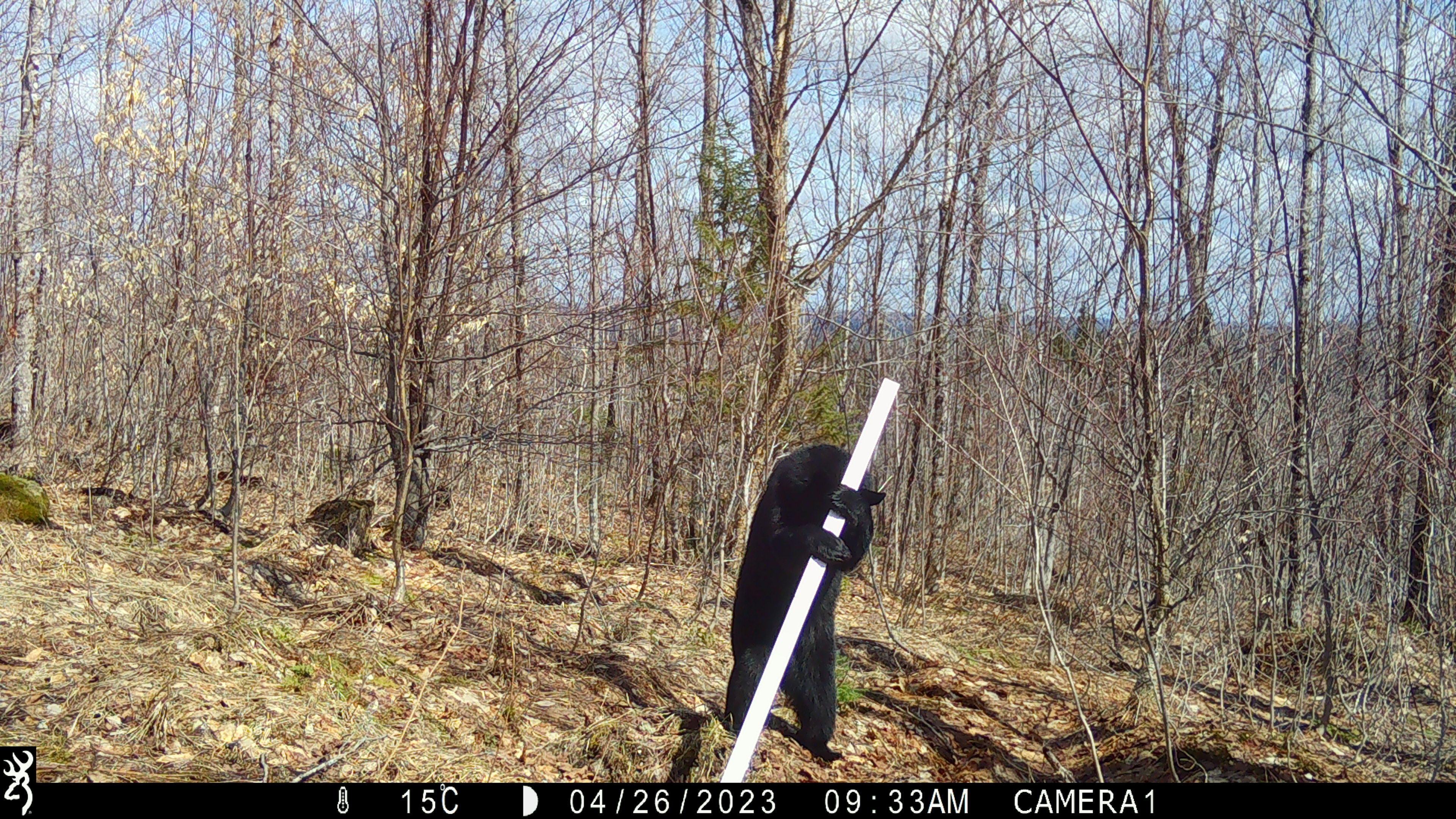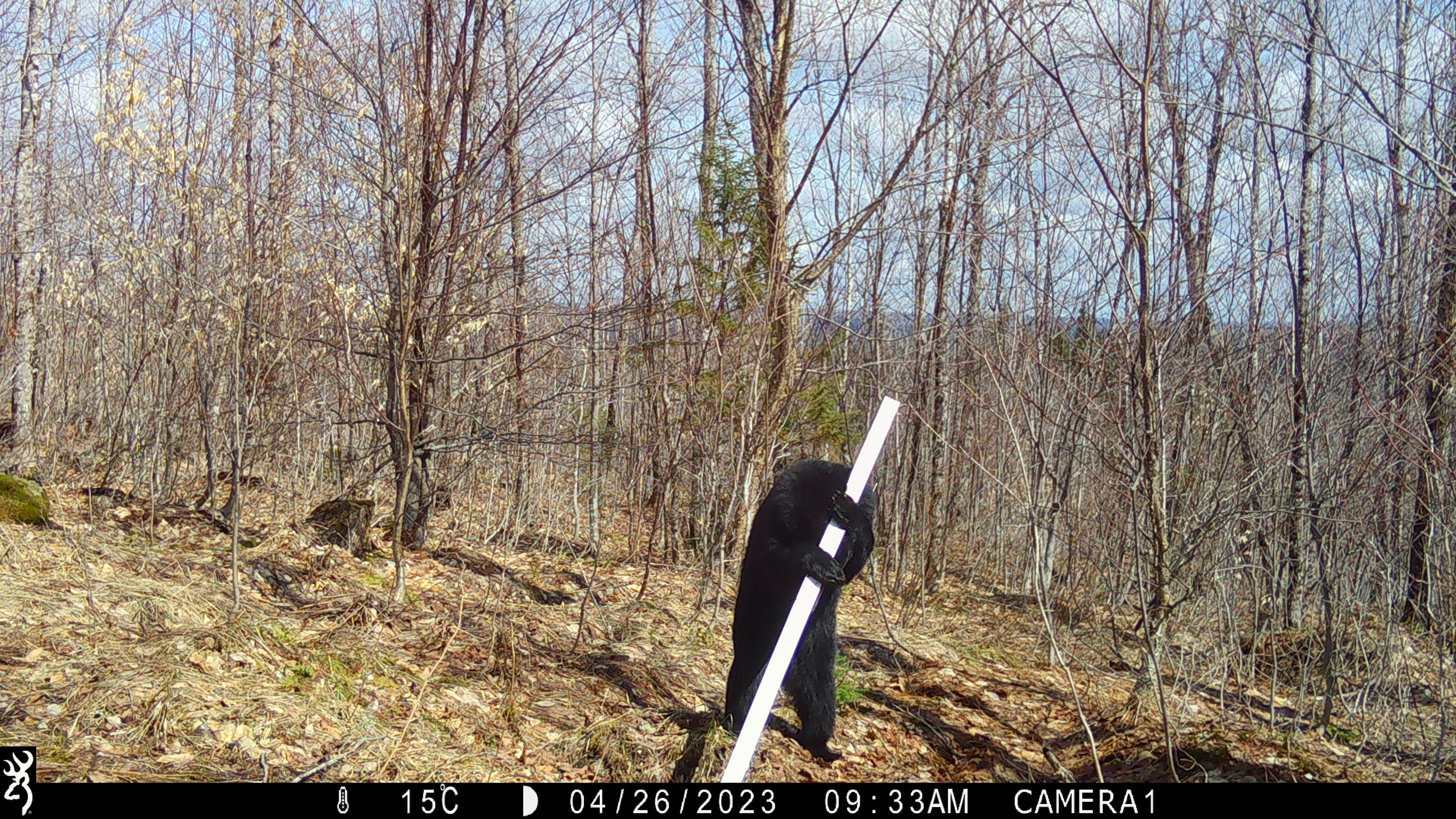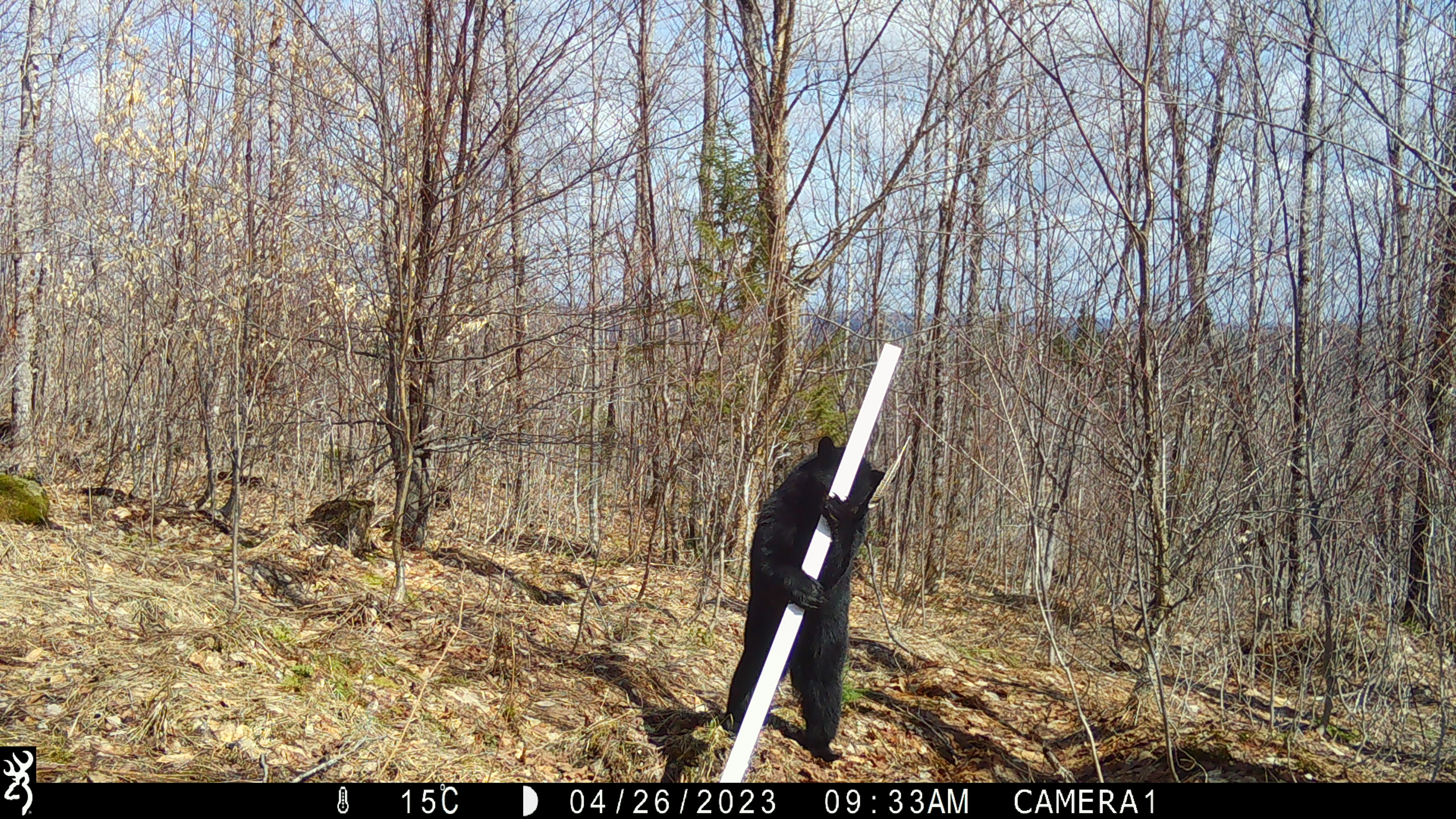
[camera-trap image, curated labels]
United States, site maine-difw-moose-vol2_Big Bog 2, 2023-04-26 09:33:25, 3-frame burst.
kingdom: Animalia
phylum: Chordata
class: Mammalia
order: Carnivora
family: Ursidae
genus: Ursus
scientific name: Ursus americanus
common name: black bear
Black bear (Ursus americanus).